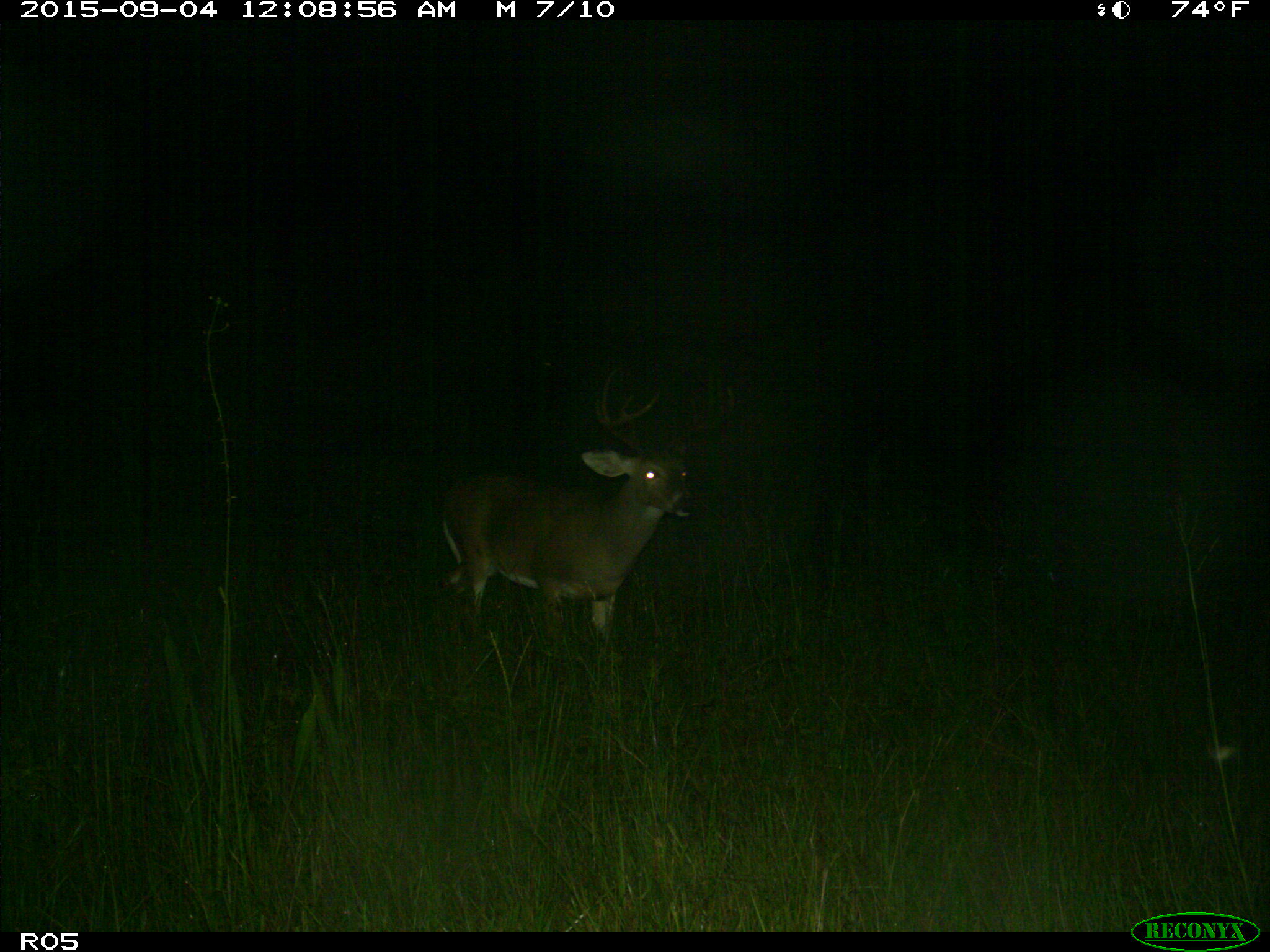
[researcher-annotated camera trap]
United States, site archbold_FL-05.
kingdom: Animalia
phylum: Chordata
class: Mammalia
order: Artiodactyla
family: Cervidae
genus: Odocoileus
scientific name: Odocoileus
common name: deer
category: unidentified deer